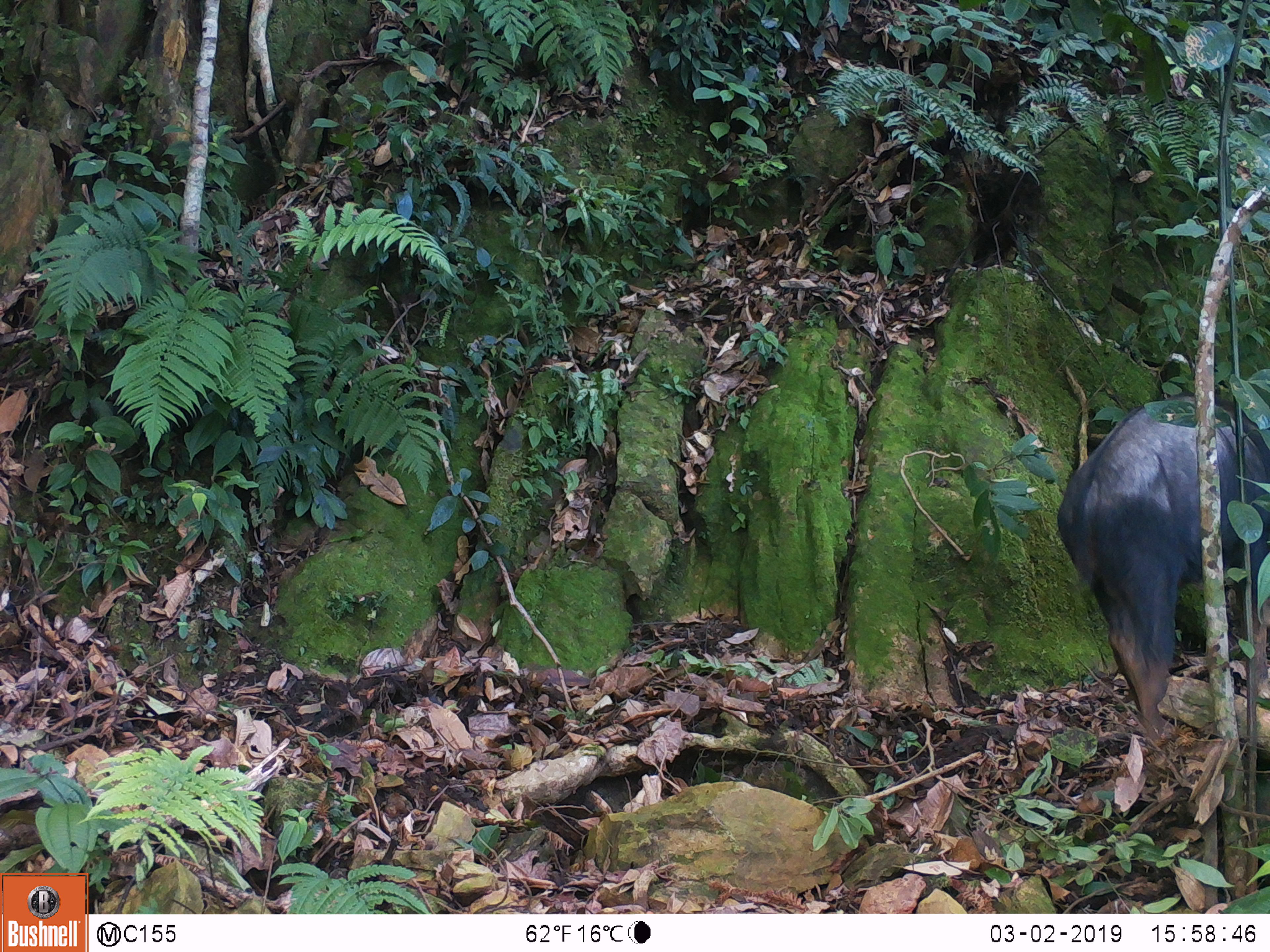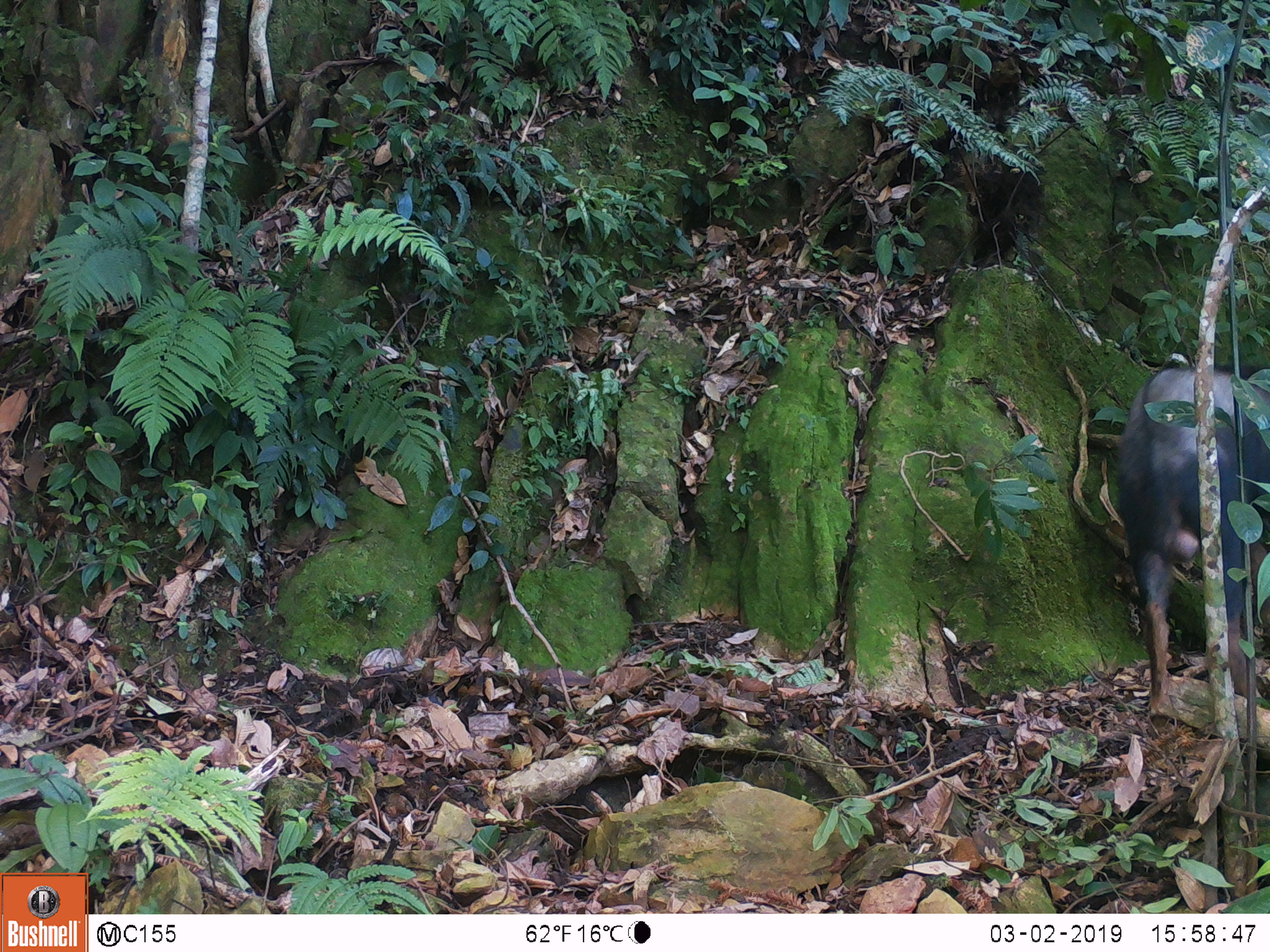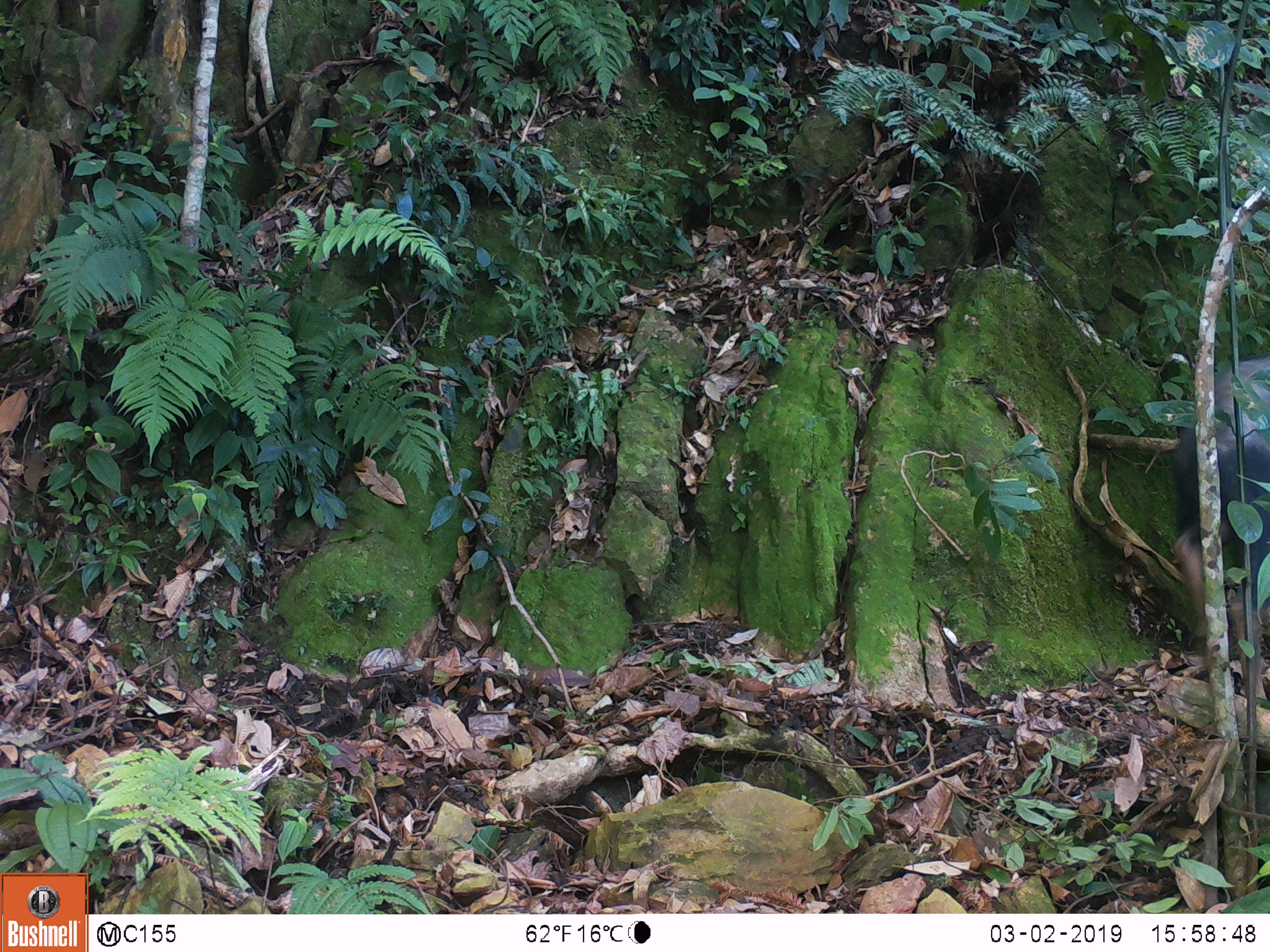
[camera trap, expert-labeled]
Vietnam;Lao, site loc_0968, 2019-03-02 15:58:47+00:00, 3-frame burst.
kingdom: Animalia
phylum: Chordata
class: Mammalia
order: Artiodactyla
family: Bovidae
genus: Capricornis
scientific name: Capricornis sumatraensis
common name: chinese serow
Chinese serow (Capricornis sumatraensis). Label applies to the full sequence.